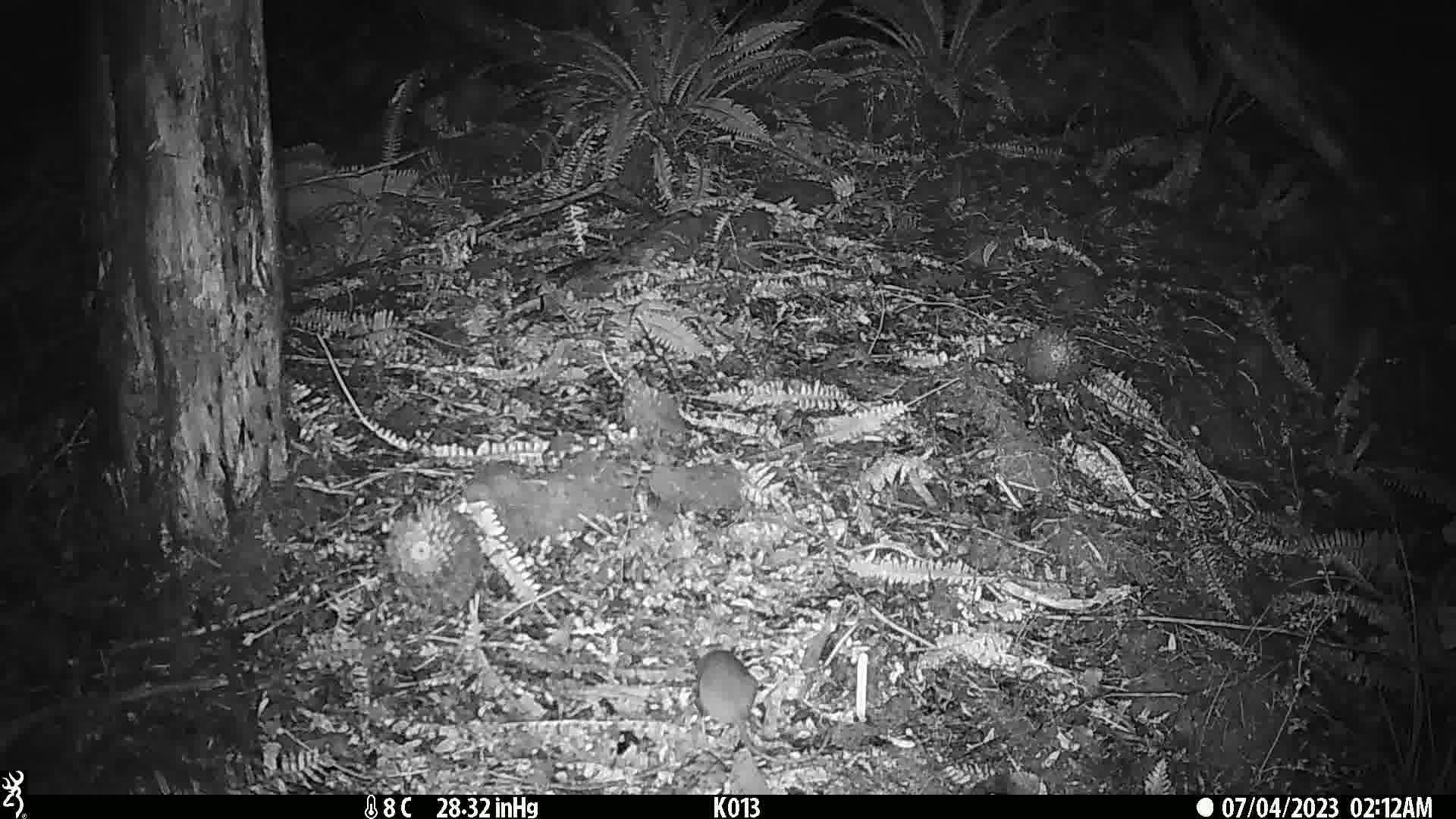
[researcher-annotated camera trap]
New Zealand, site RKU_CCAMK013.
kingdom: Animalia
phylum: Chordata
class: Mammalia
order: Rodentia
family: Muridae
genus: Rattus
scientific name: Rattus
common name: rat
Rat (Rattus).